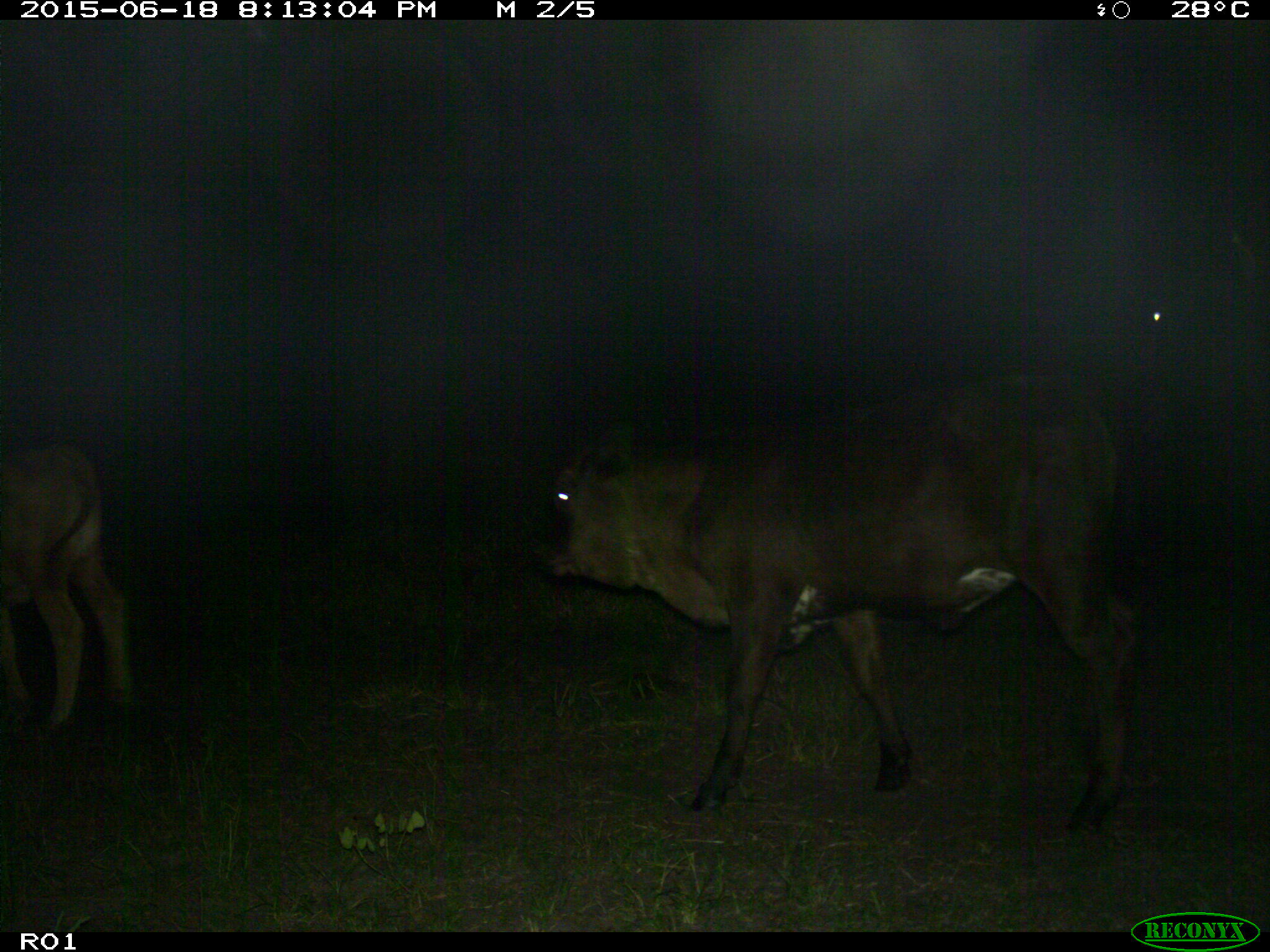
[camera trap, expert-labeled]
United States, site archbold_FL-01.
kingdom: Animalia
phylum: Chordata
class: Mammalia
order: Artiodactyla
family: Bovidae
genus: Bos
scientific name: Bos taurus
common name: domestic cow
Bos taurus (domestic cow).